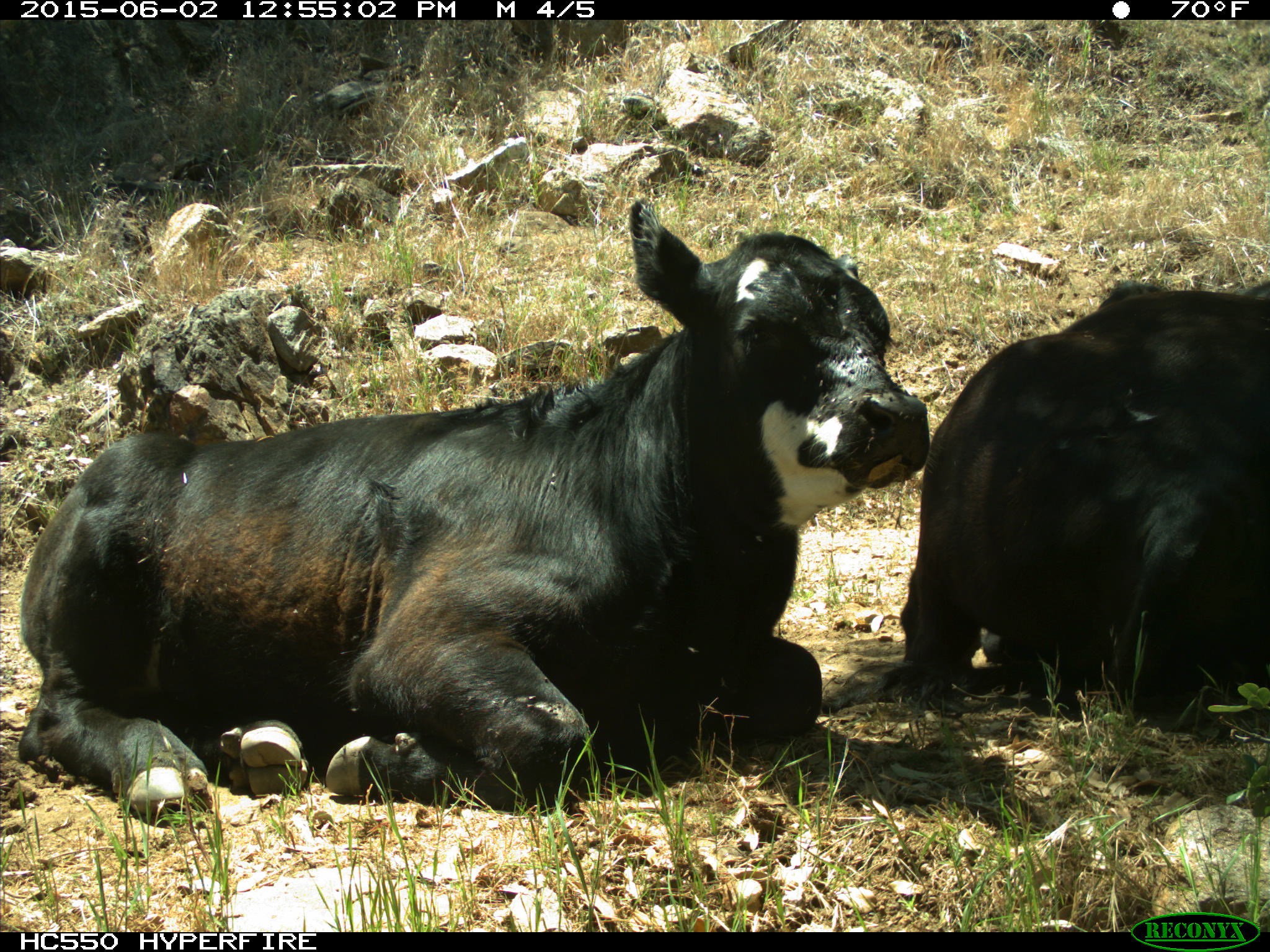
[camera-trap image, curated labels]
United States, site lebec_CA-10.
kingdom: Animalia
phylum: Chordata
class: Mammalia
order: Artiodactyla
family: Bovidae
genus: Bos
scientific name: Bos taurus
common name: domestic cow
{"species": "Bos taurus (domestic cow)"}